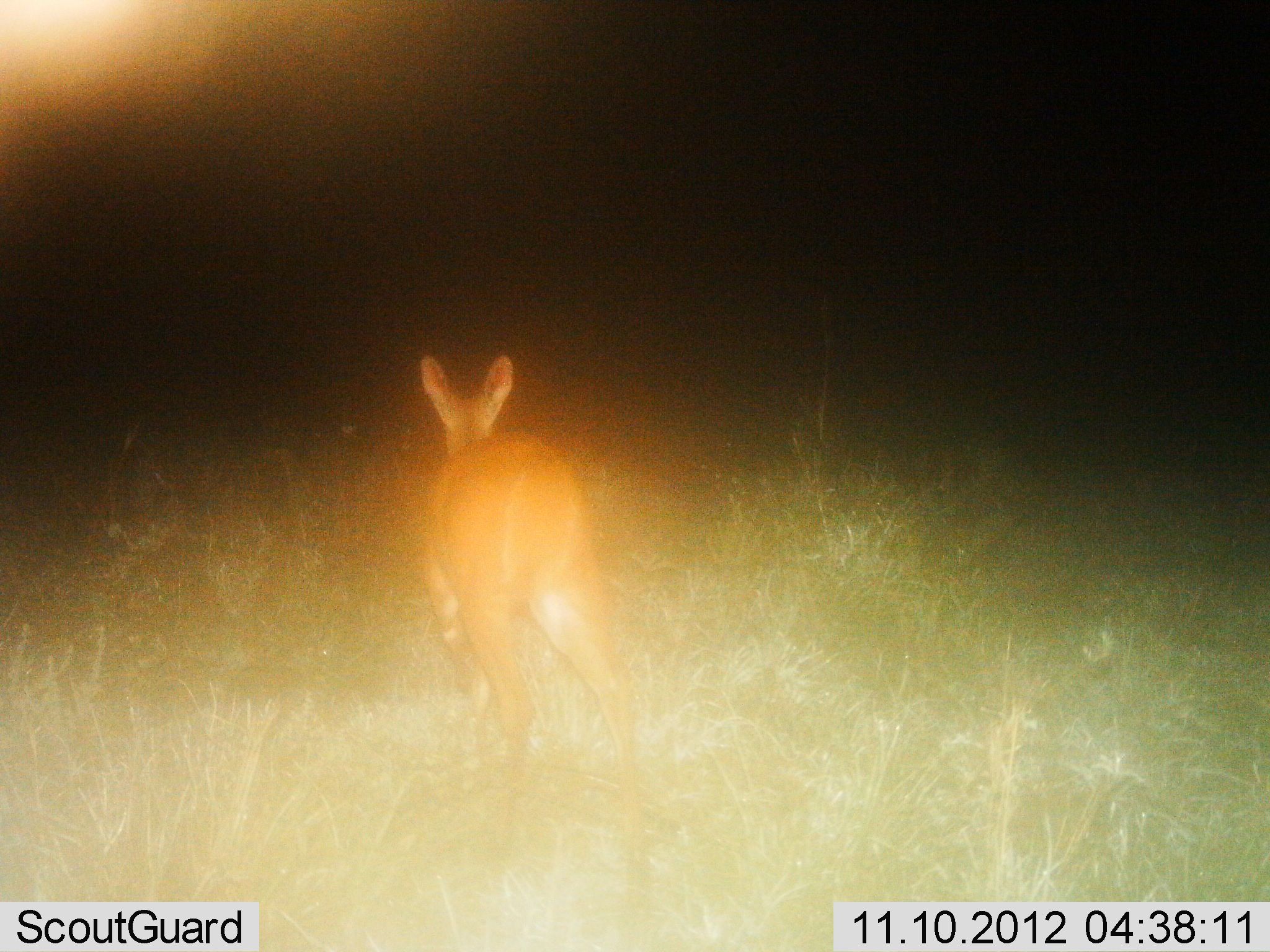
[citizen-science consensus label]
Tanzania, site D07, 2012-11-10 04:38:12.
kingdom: Animalia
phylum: Chordata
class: Mammalia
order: Artiodactyla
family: Bovidae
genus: Redunca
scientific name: Redunca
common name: reedbuck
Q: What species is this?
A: Reedbuck (Redunca).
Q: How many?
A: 1.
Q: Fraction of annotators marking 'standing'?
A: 43%.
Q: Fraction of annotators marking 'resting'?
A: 0%.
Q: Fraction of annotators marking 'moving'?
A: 57%.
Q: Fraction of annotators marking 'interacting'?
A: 0%.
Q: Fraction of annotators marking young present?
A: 0%.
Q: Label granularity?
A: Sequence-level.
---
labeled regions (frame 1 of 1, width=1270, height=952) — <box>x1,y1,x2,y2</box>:
animal: <box>420,355,639,769</box>